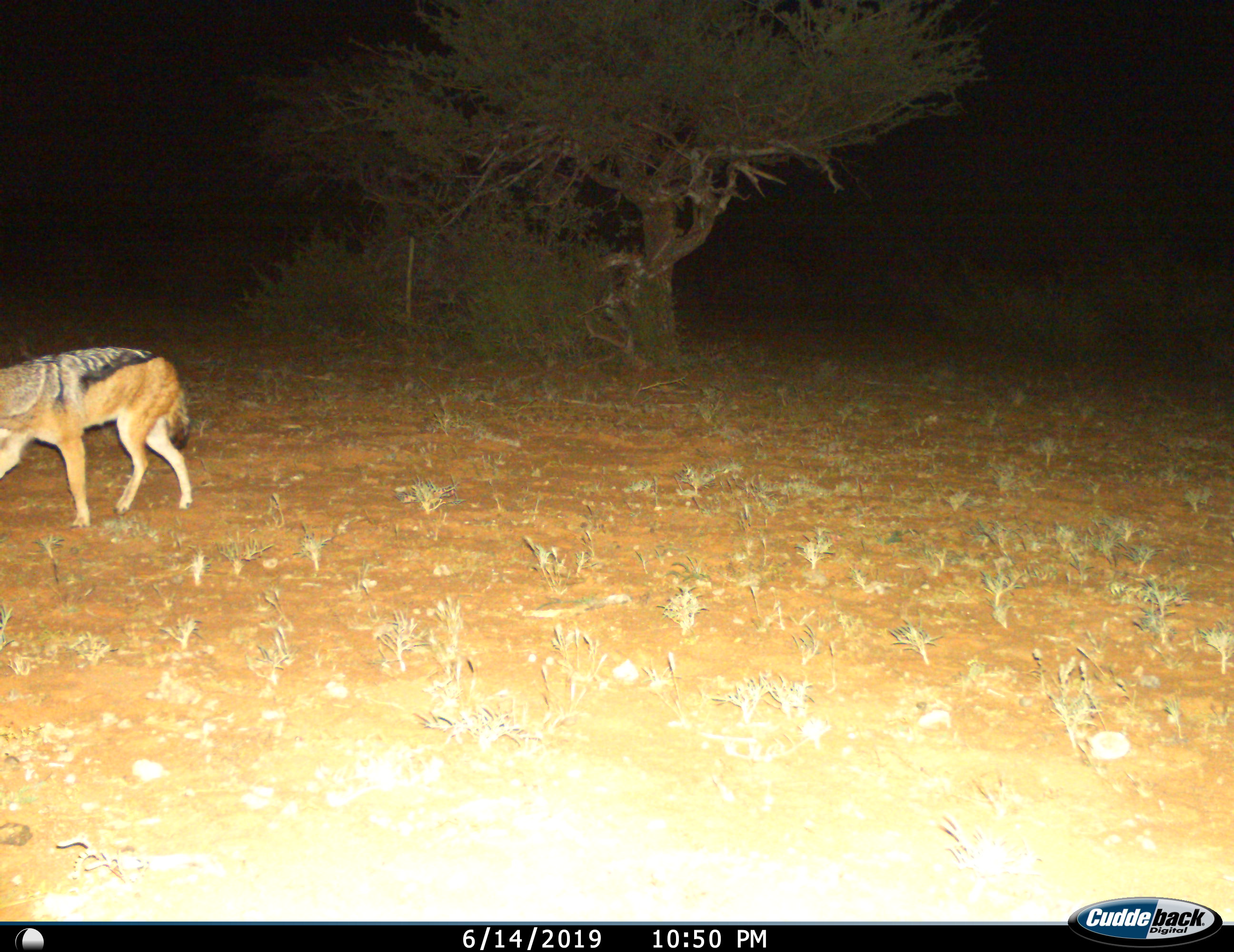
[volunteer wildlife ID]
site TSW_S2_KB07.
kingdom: Animalia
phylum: Chordata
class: Mammalia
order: Carnivora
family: Canidae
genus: Lupulella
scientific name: Lupulella mesomelas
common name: black-backed jackal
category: jackalblackbacked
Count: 1.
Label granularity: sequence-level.